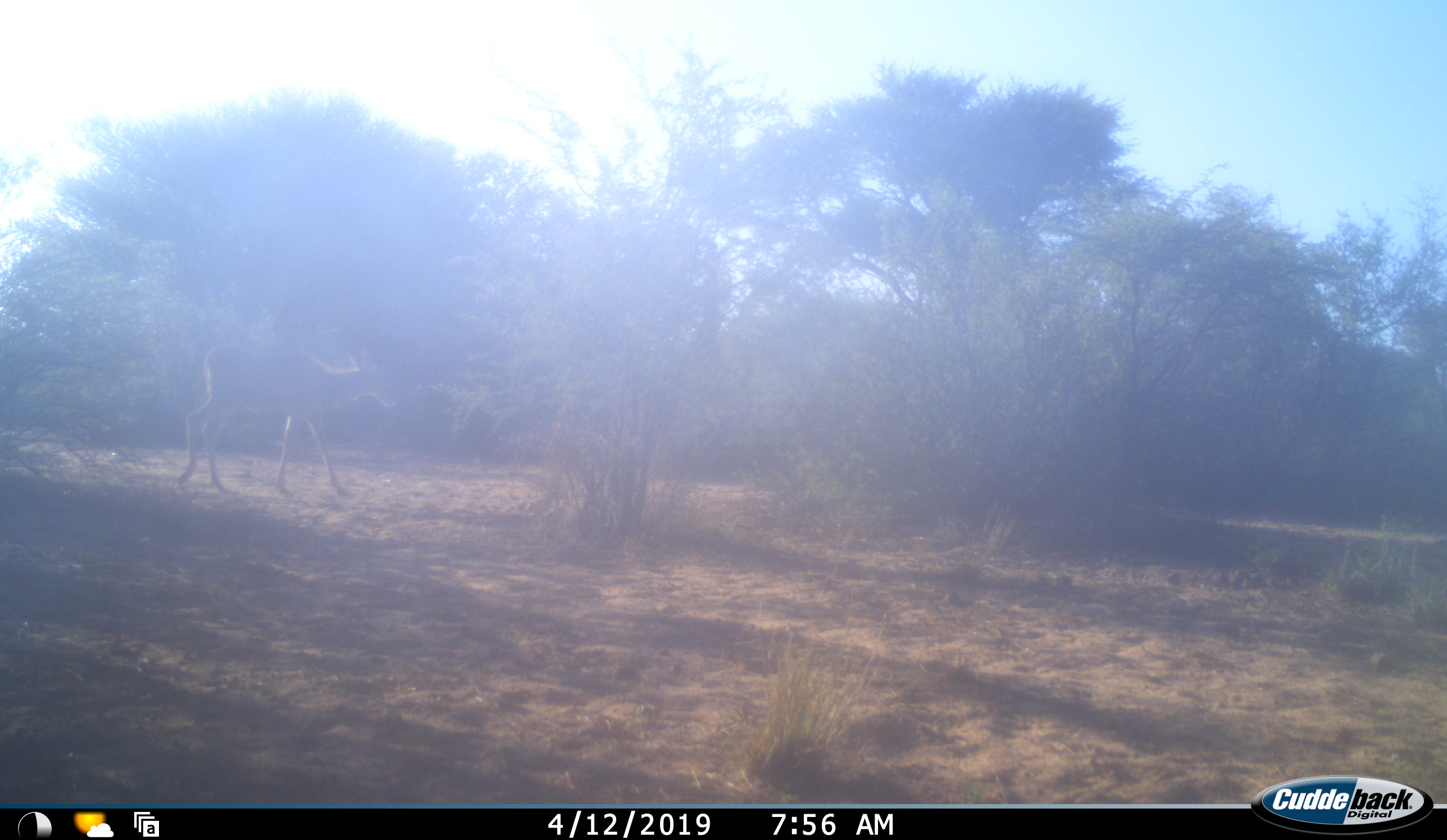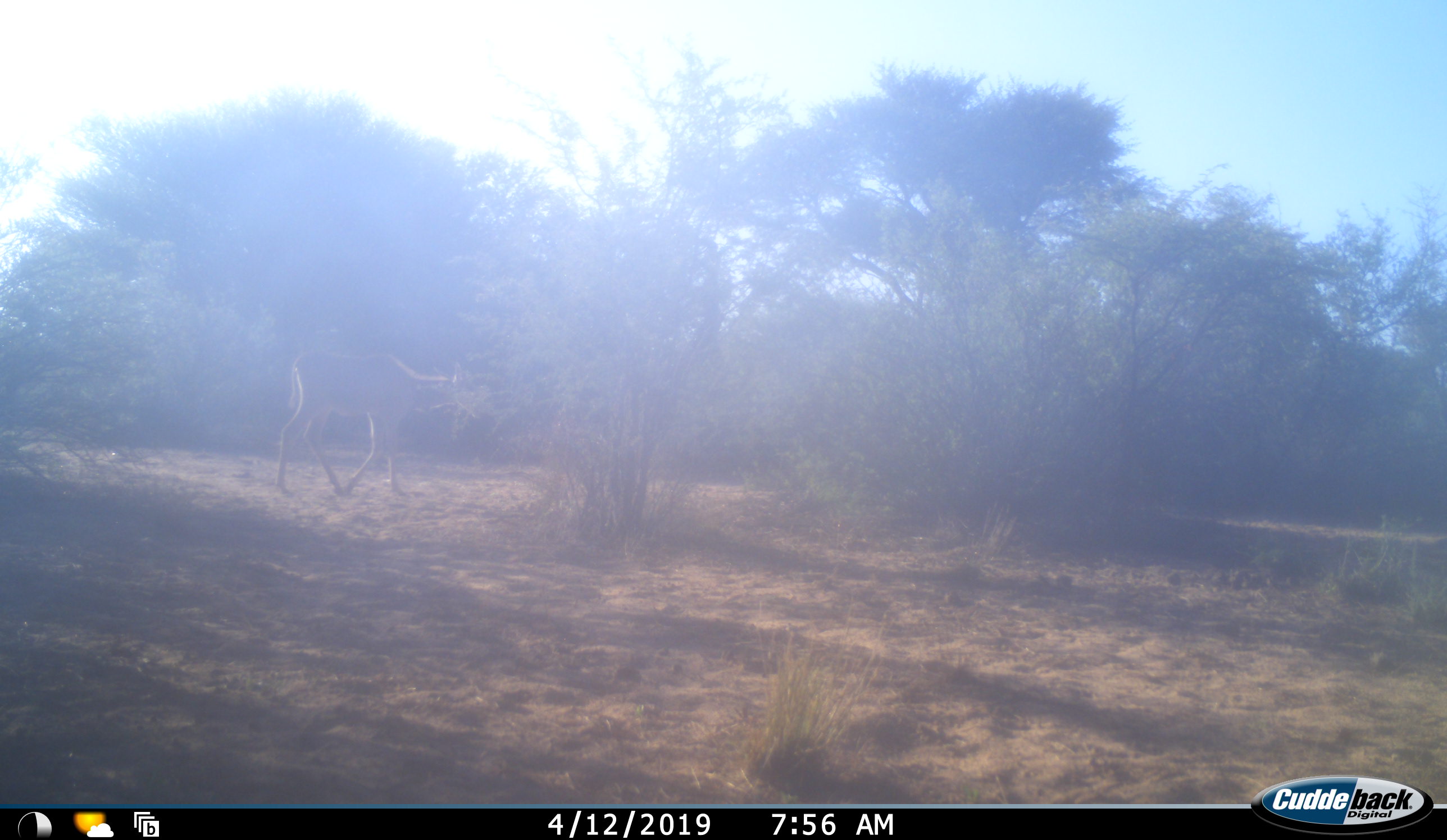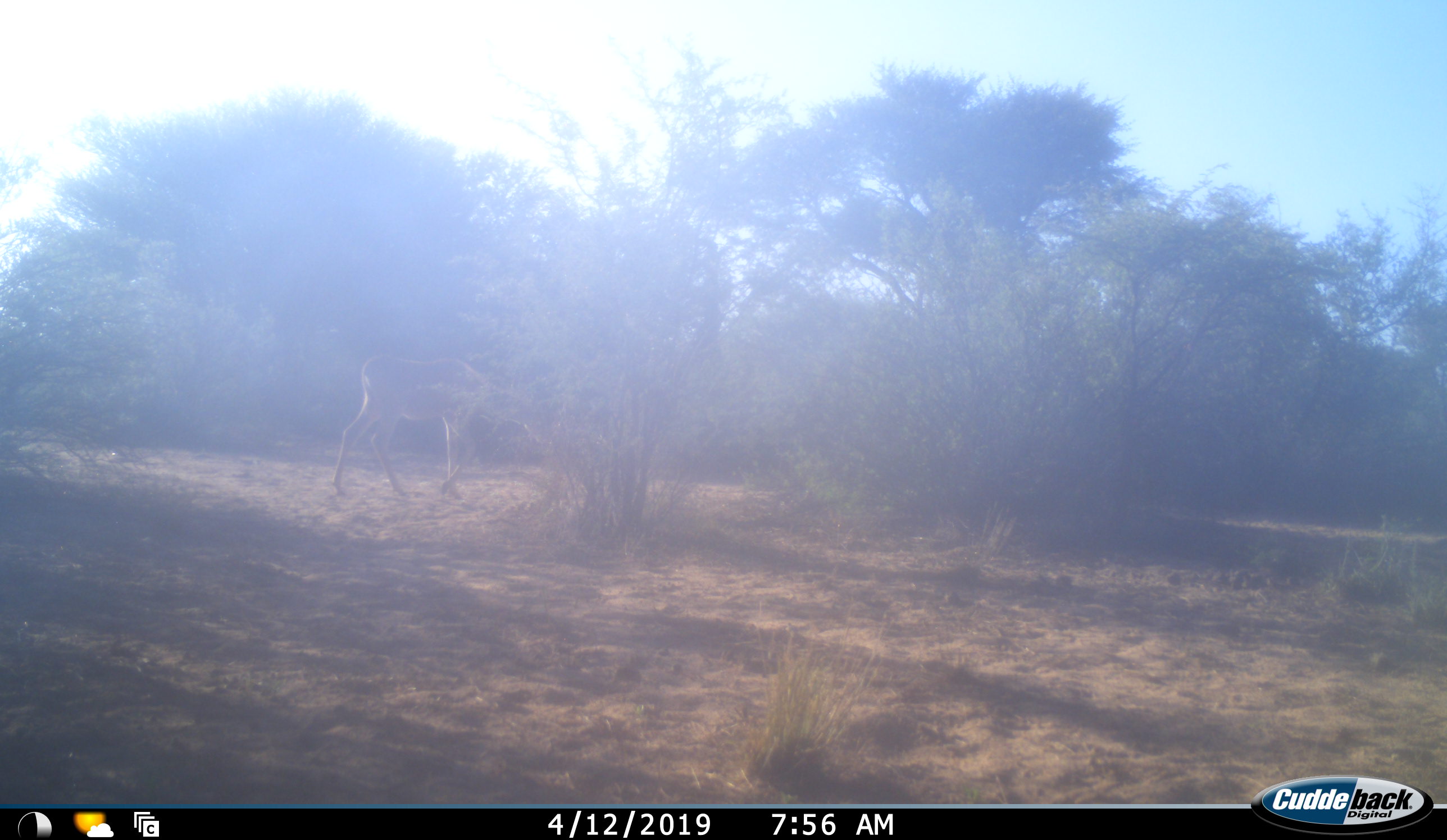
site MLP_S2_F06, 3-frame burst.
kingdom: Animalia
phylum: Chordata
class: Mammalia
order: Artiodactyla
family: Bovidae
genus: Tragelaphus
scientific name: Tragelaphus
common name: kudu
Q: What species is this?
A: Kudu (Tragelaphus).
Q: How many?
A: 1.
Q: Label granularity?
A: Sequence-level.